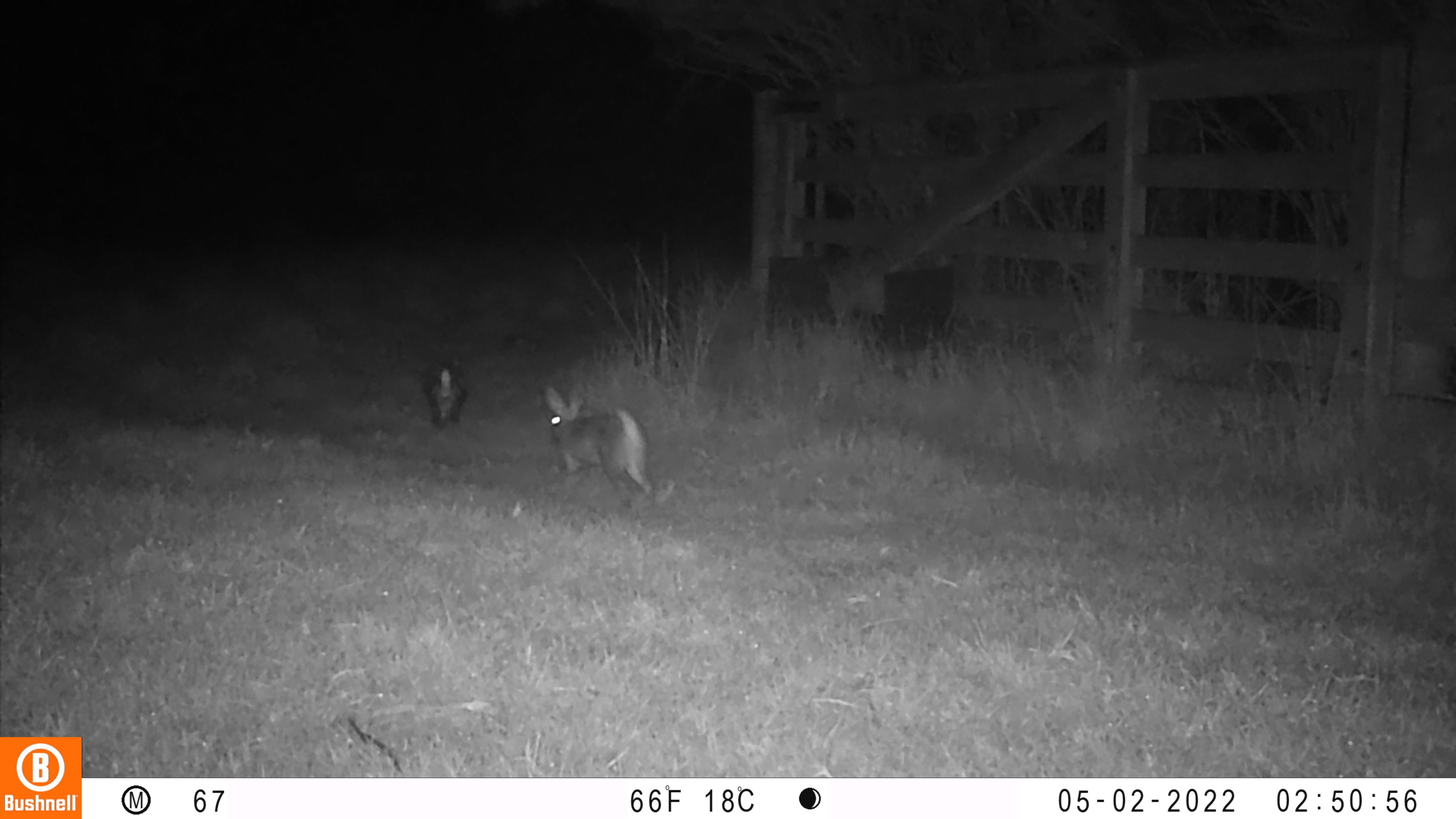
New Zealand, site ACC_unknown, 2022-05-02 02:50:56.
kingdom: Animalia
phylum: Chordata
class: Mammalia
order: Lagomorpha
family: Leporidae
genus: Oryctolagus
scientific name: Oryctolagus cuniculus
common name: european rabbit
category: rabbit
Rabbit (european rabbit) (Oryctolagus cuniculus).